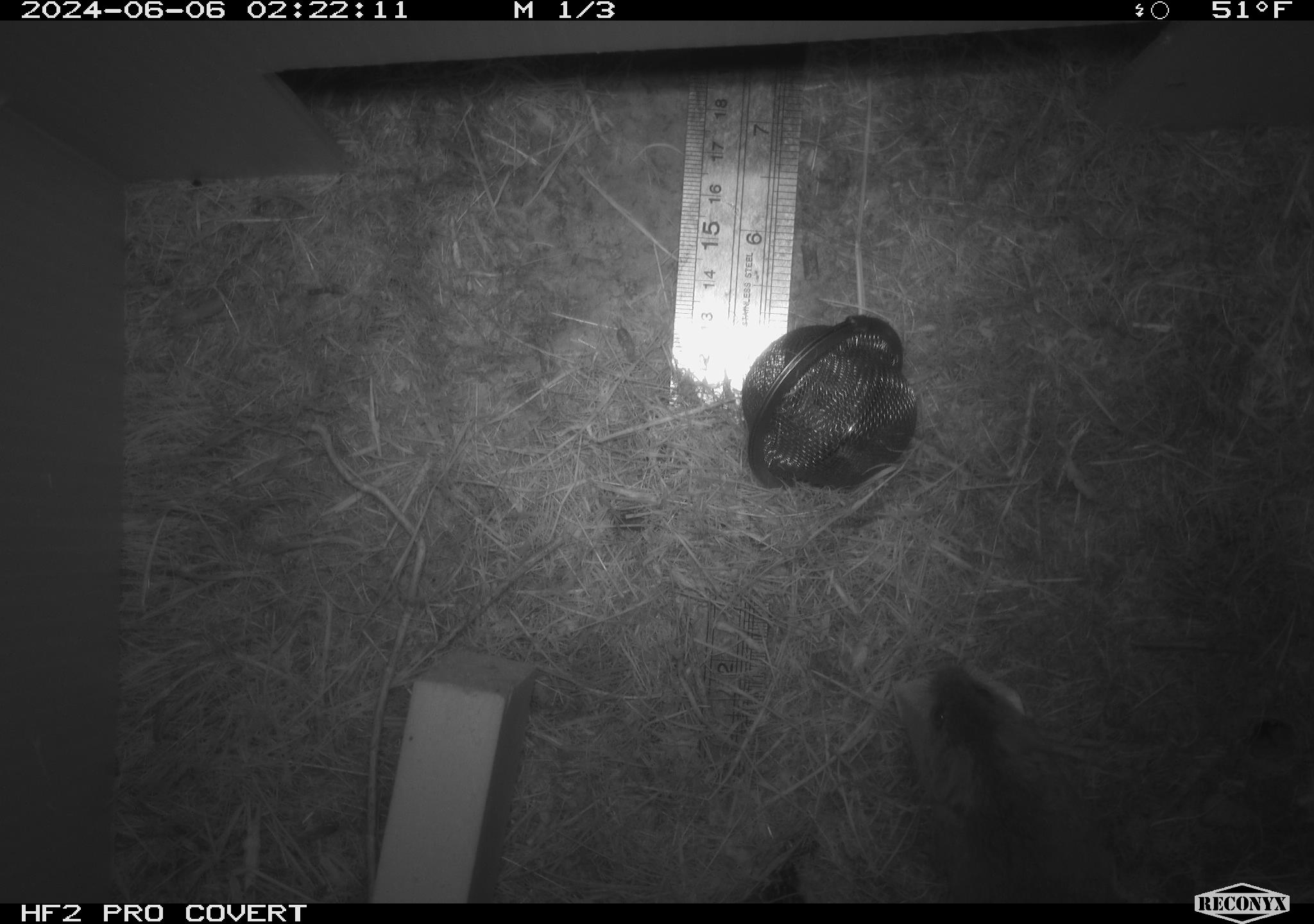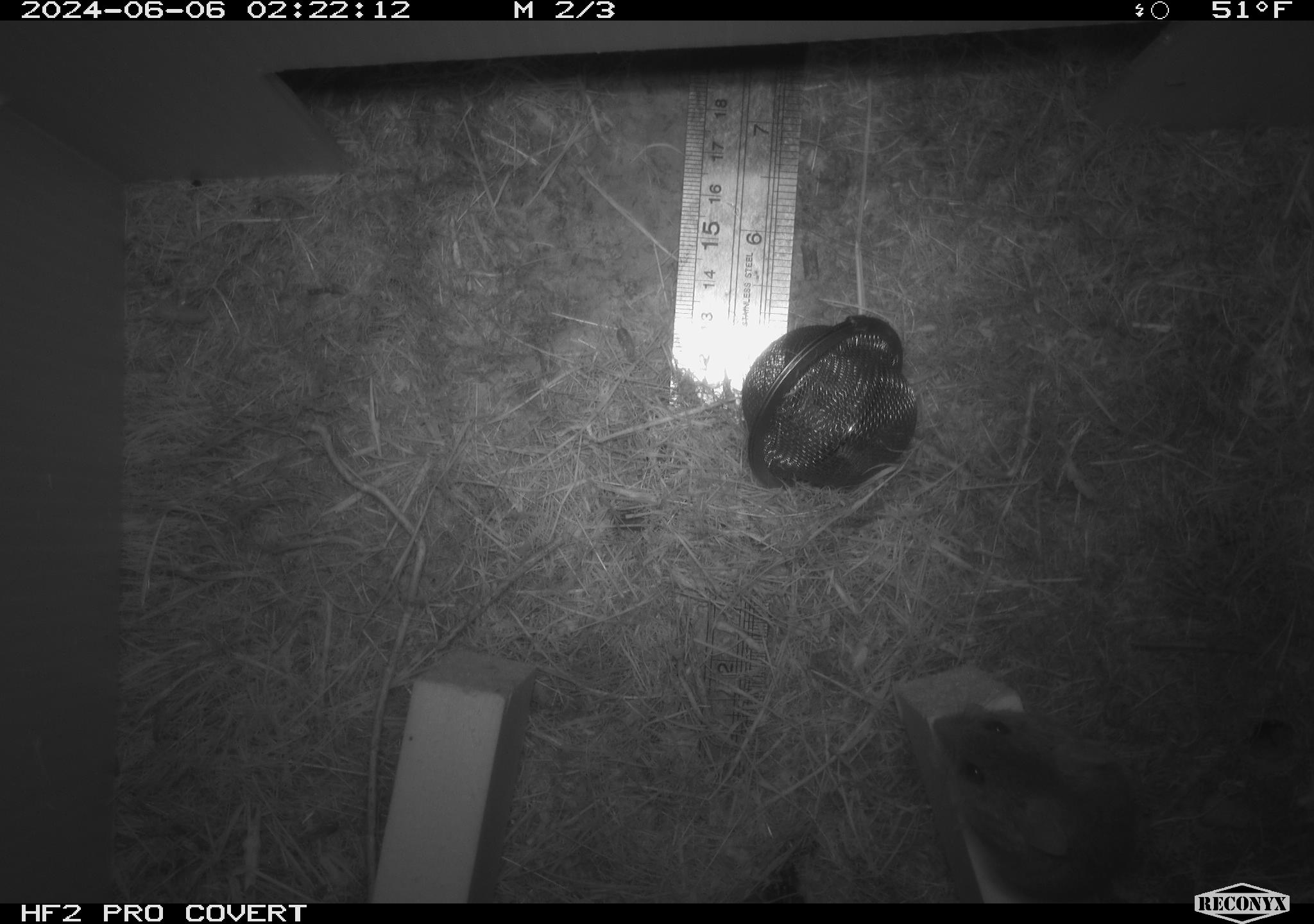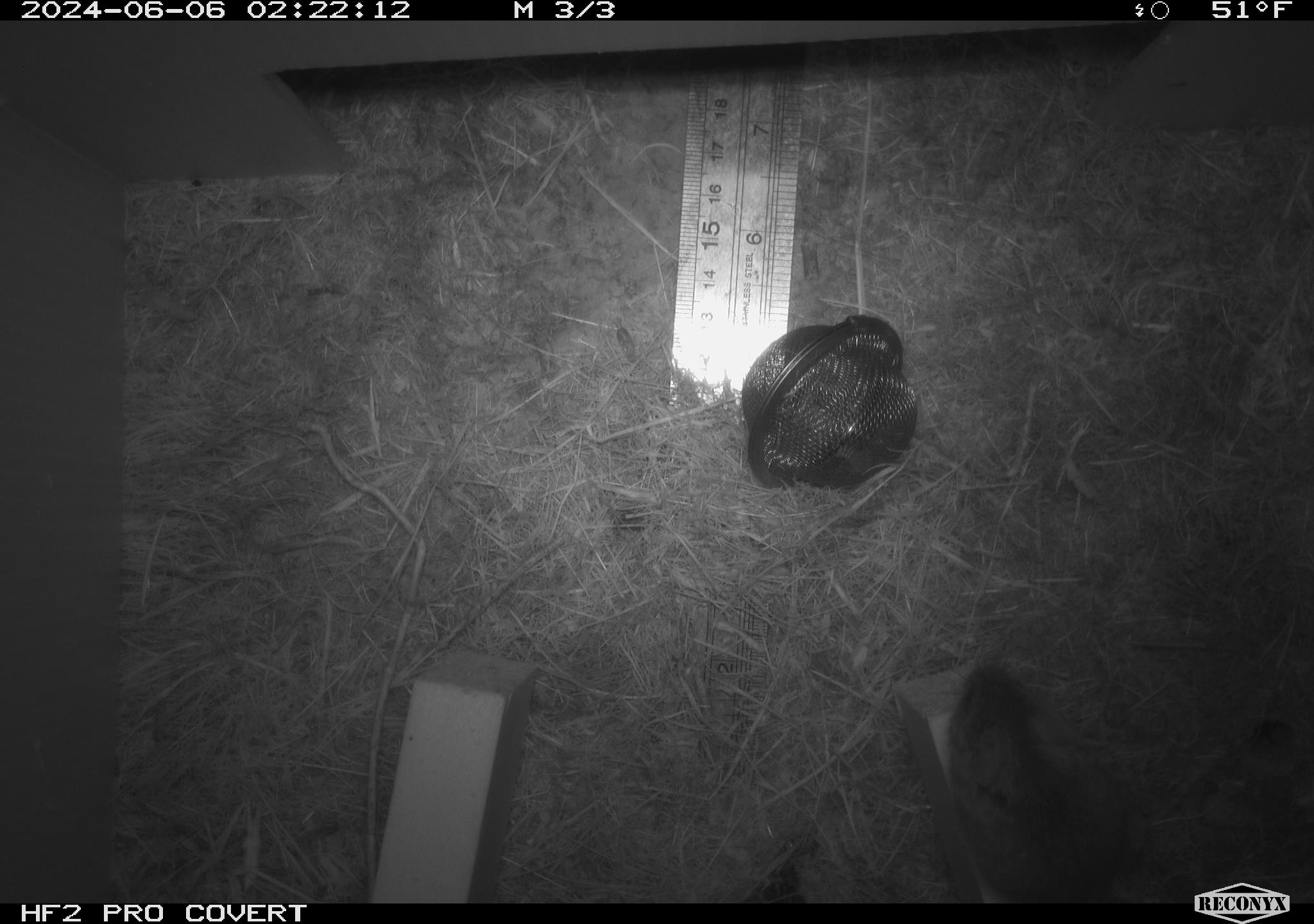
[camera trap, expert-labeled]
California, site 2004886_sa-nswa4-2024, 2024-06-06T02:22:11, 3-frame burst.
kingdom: Animalia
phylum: Chordata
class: Mammalia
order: Rodentia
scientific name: Rodentia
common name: mouse species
Mouse species (Rodentia).